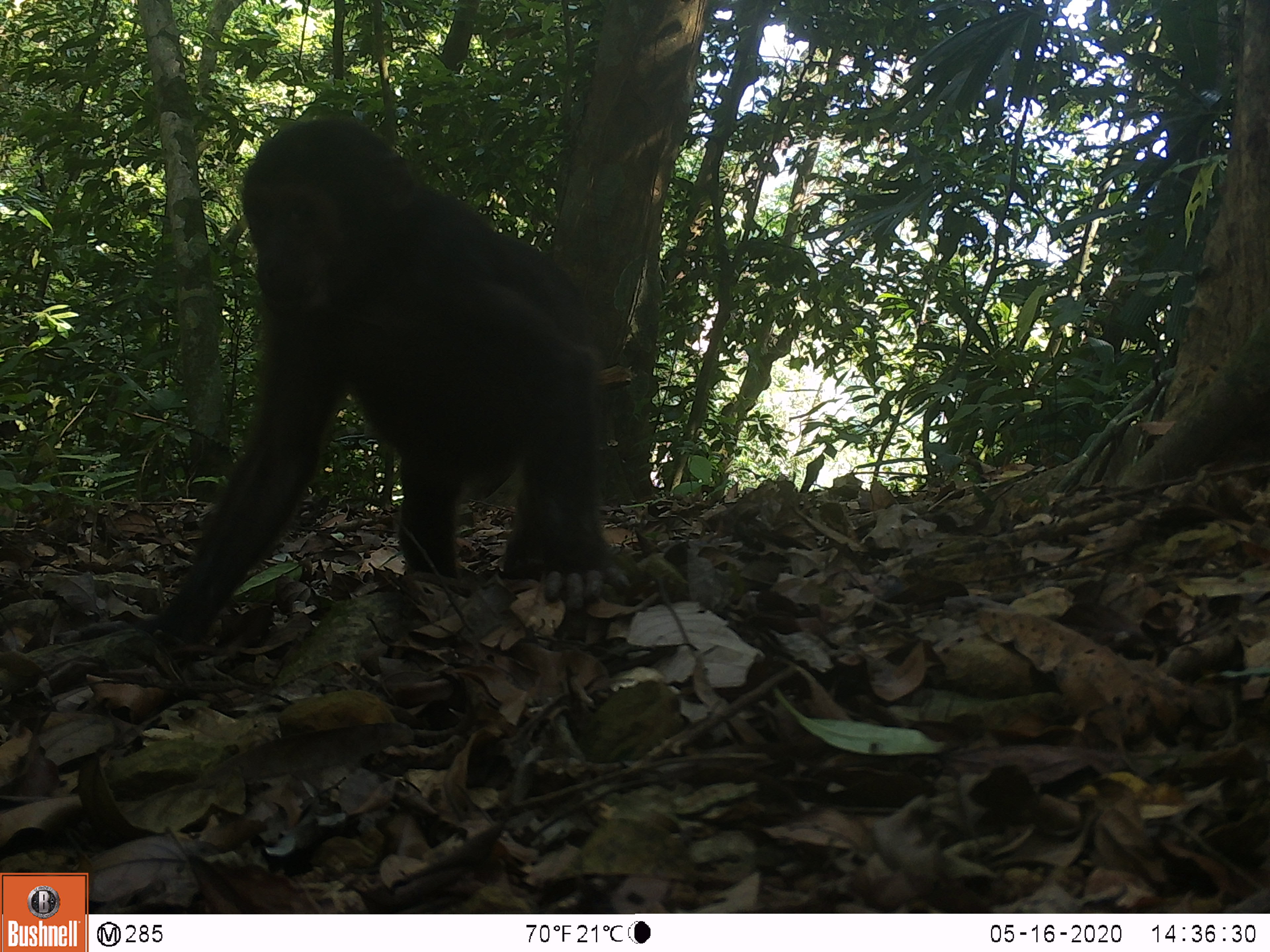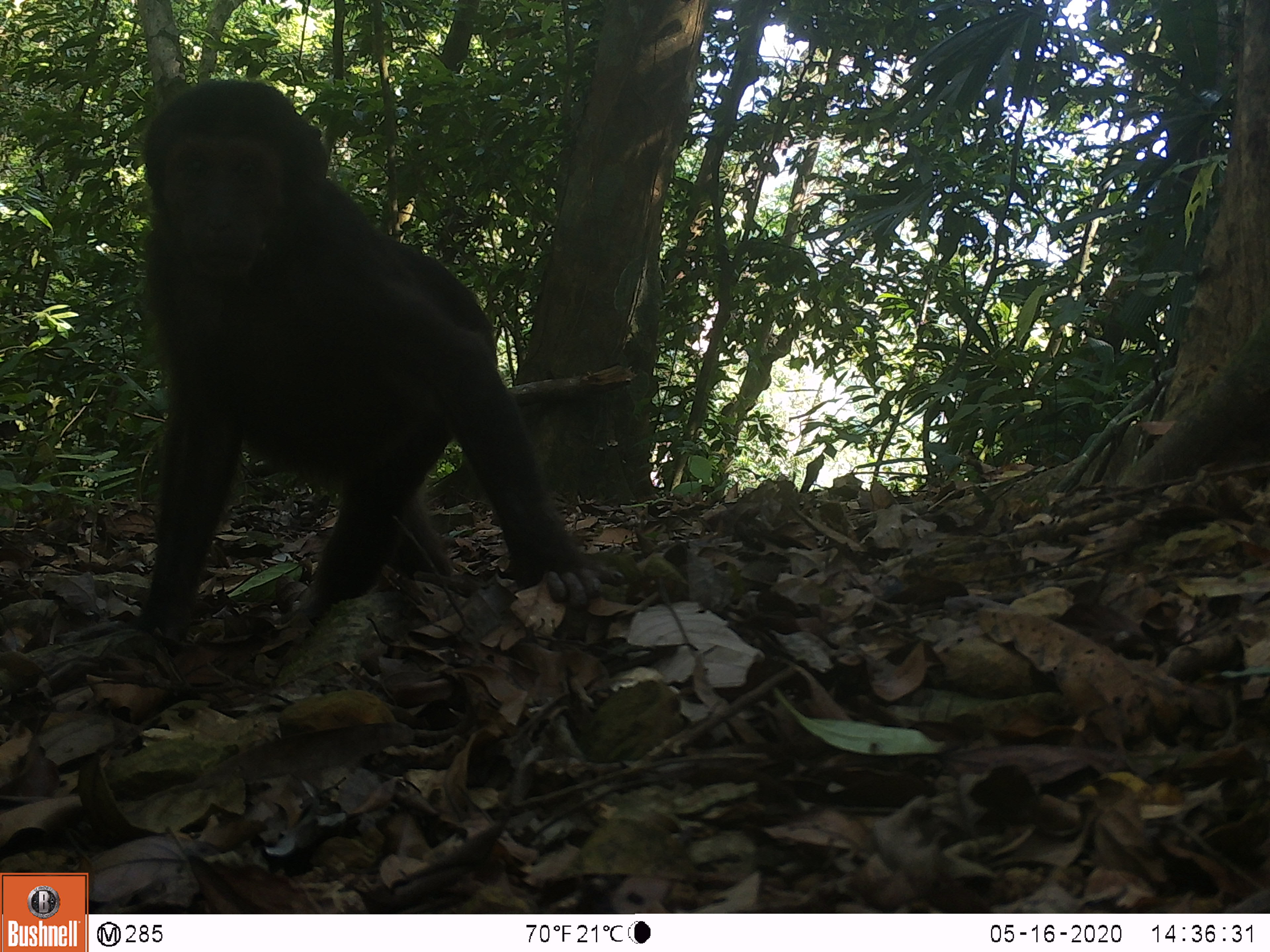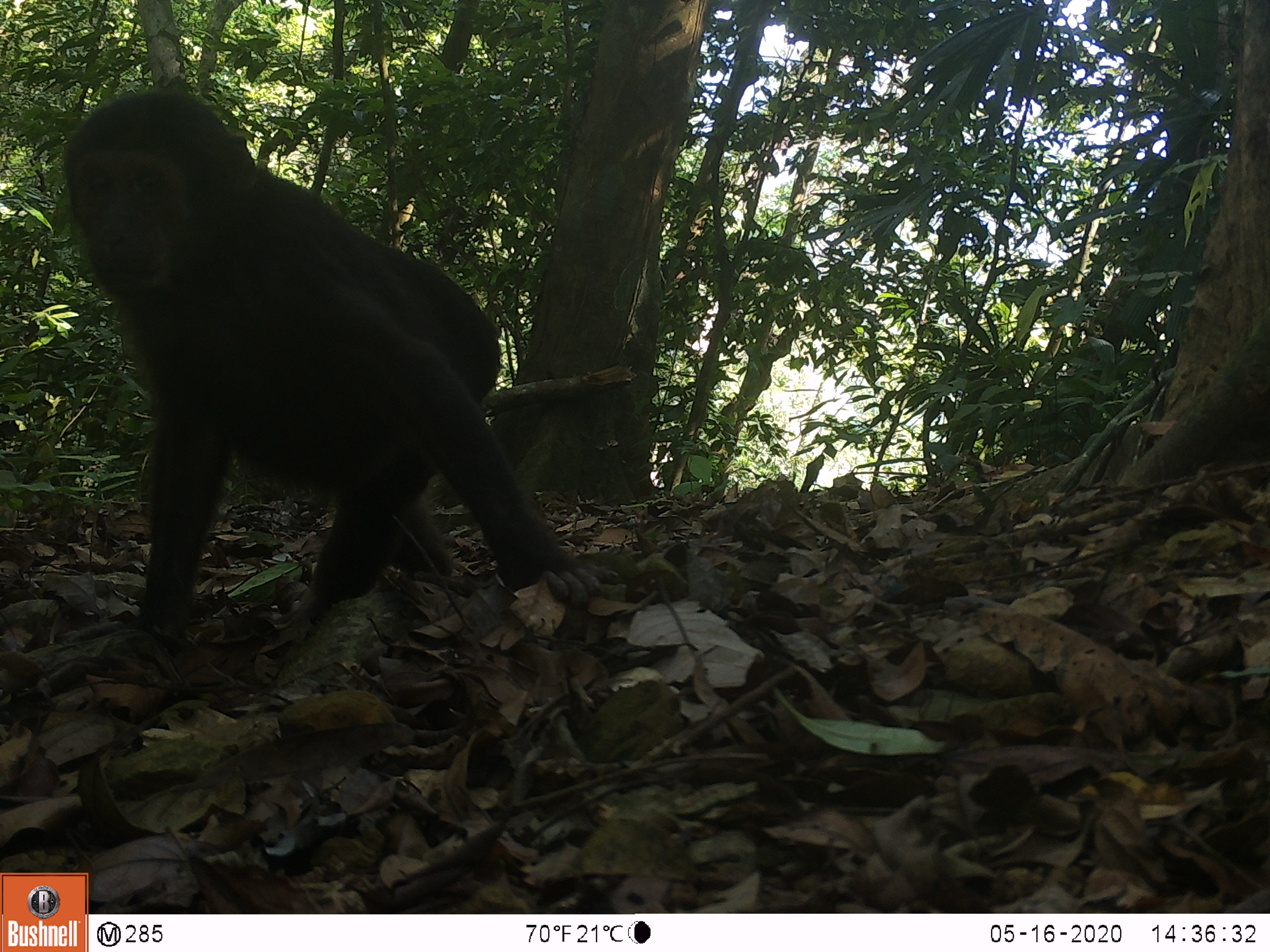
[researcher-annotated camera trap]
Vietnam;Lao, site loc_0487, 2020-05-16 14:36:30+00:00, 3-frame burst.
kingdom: Animalia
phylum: Chordata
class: Mammalia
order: Primates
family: Cercopithecidae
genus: Macaca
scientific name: Macaca arctoides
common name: stump-tailed macaque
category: stump tailed macaque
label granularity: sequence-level